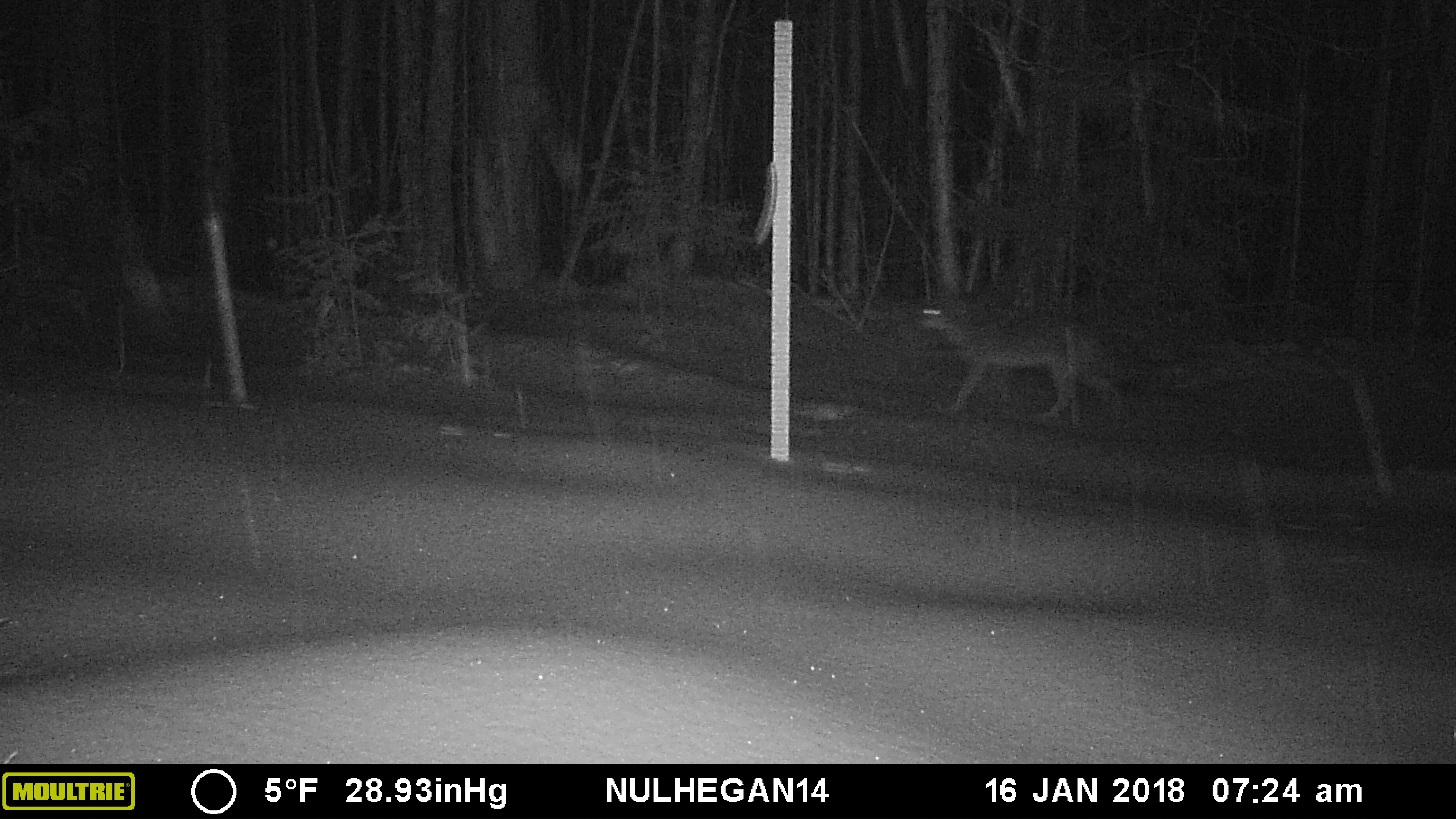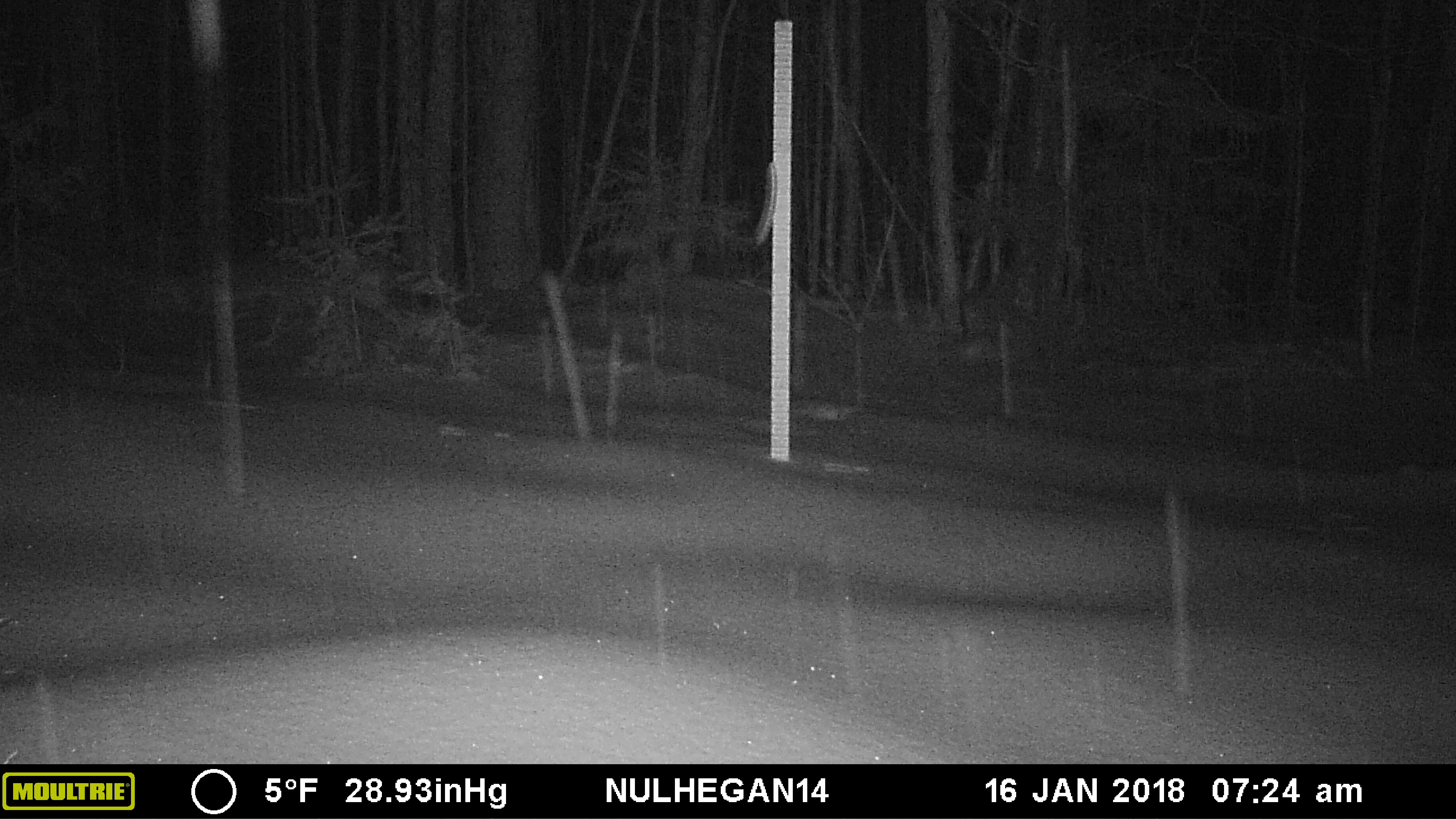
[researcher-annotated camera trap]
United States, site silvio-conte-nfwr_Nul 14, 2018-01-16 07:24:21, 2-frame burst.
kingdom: Animalia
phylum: Chordata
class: Mammalia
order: Carnivora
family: Canidae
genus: Canis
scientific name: Canis latrans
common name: coyote